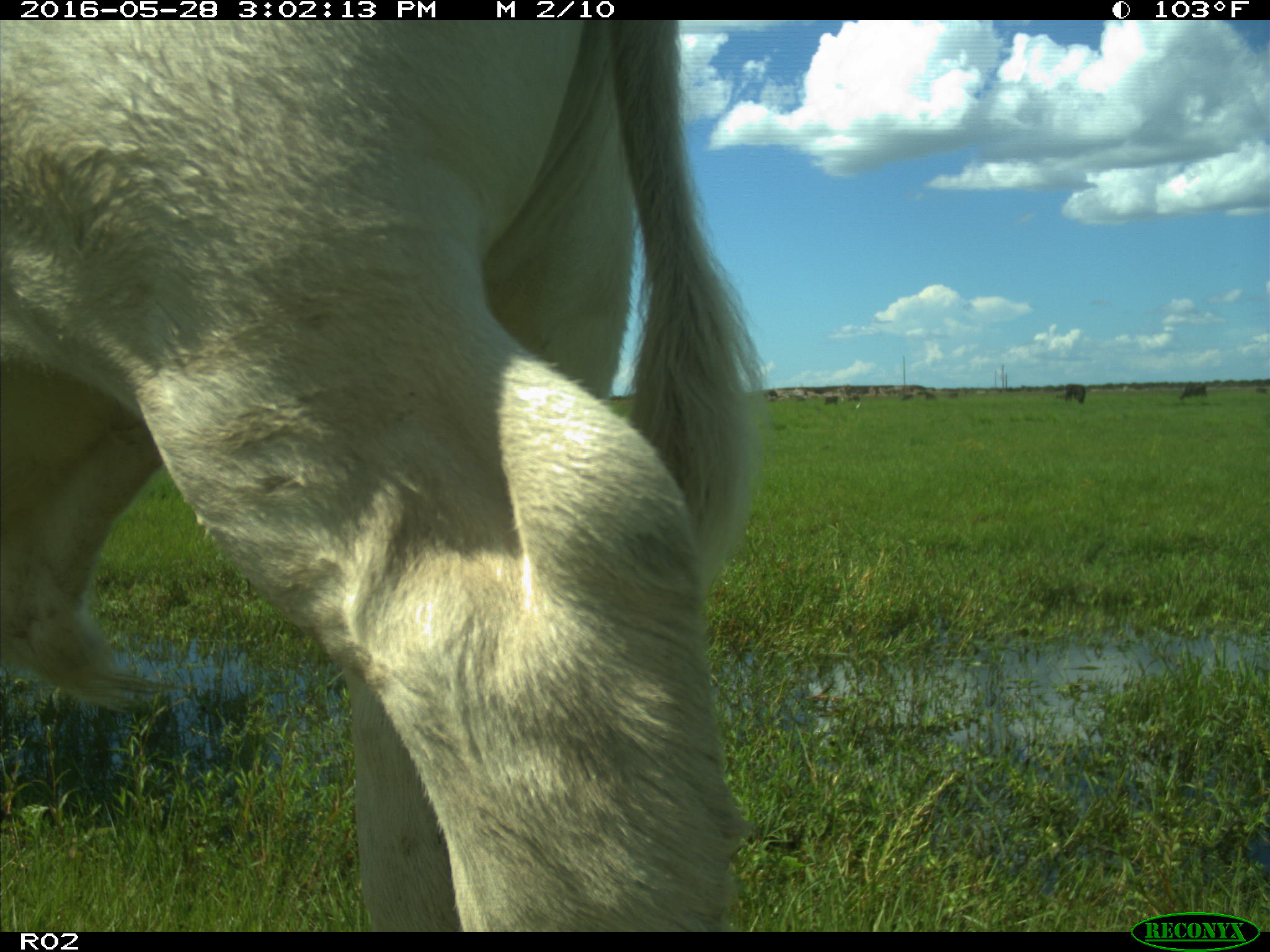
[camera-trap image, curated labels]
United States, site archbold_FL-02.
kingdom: Animalia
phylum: Chordata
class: Mammalia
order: Artiodactyla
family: Bovidae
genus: Bos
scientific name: Bos taurus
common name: domestic cow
Bos taurus (domestic cow).